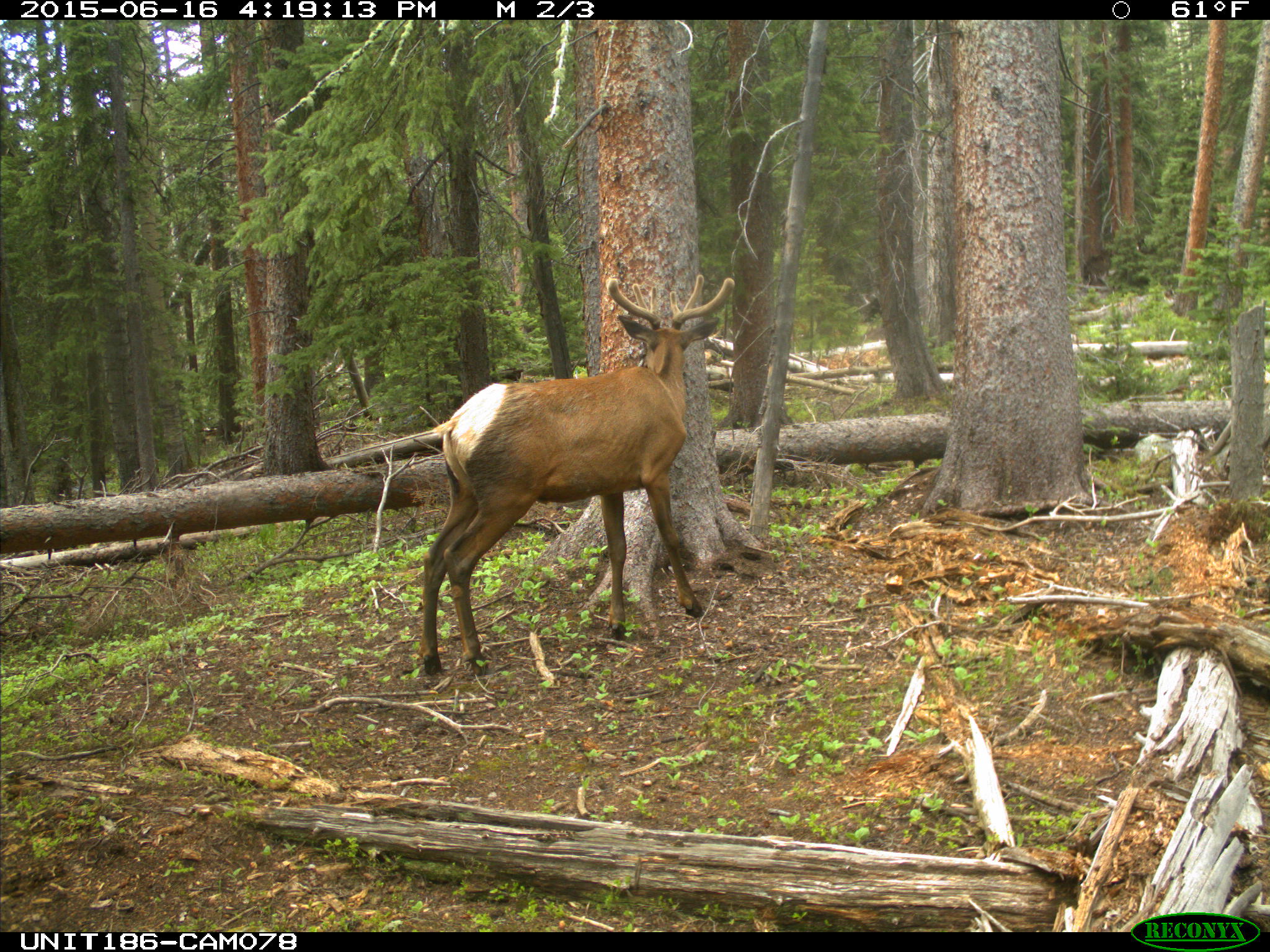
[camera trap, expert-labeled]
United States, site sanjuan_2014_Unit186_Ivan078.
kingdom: Animalia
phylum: Chordata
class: Mammalia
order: Artiodactyla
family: Cervidae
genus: Cervus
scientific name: Cervus elaphus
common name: red deer